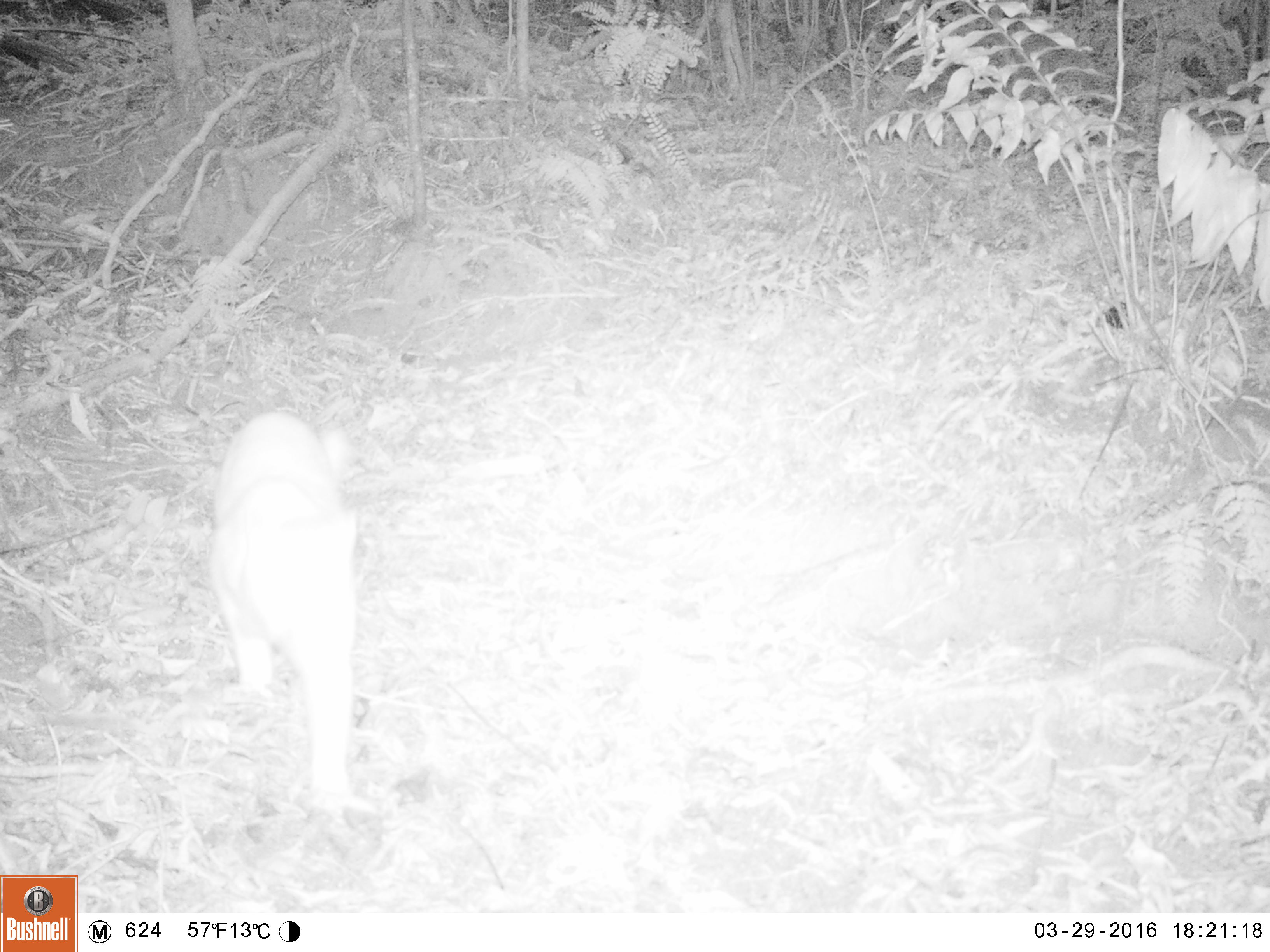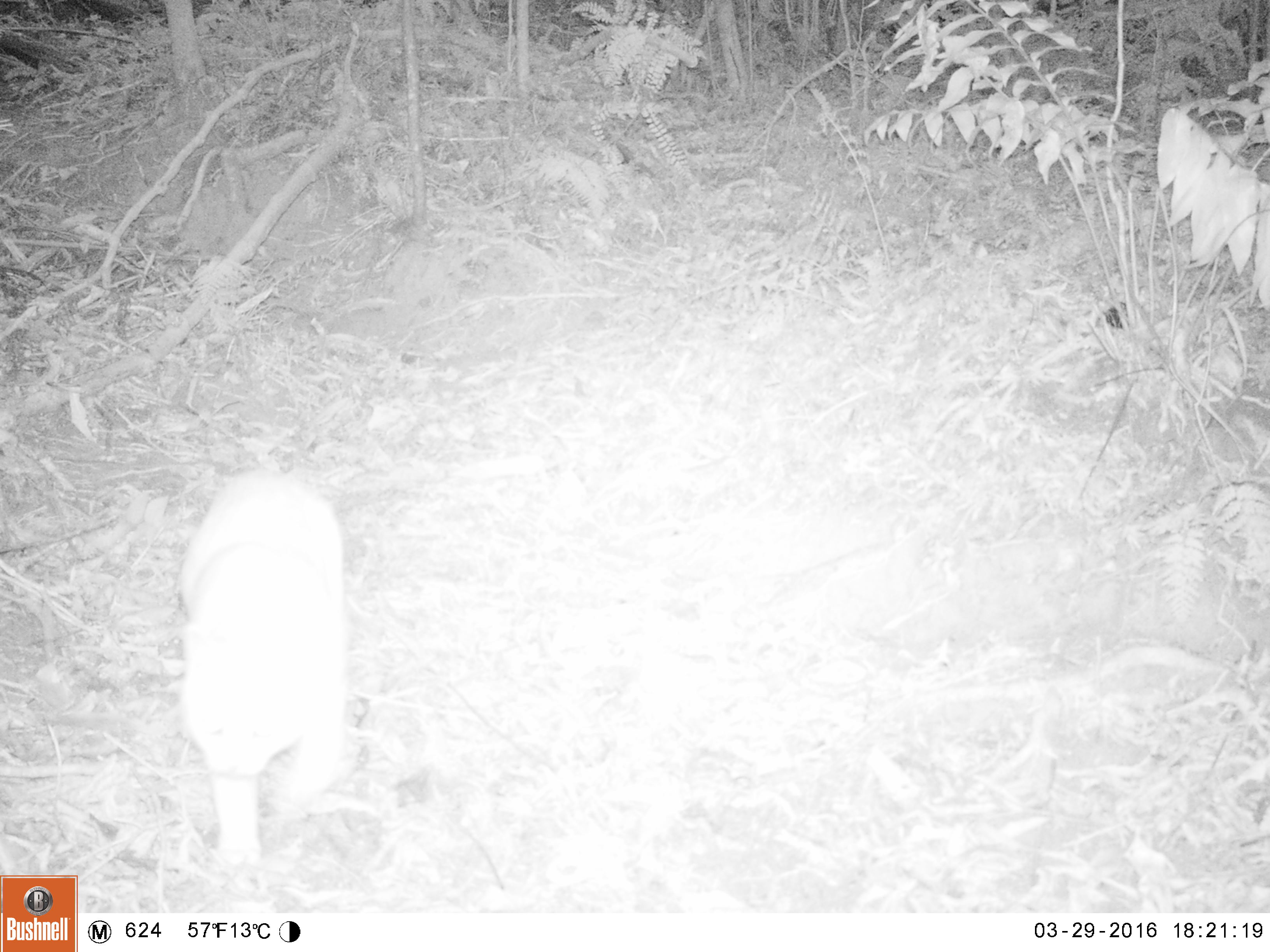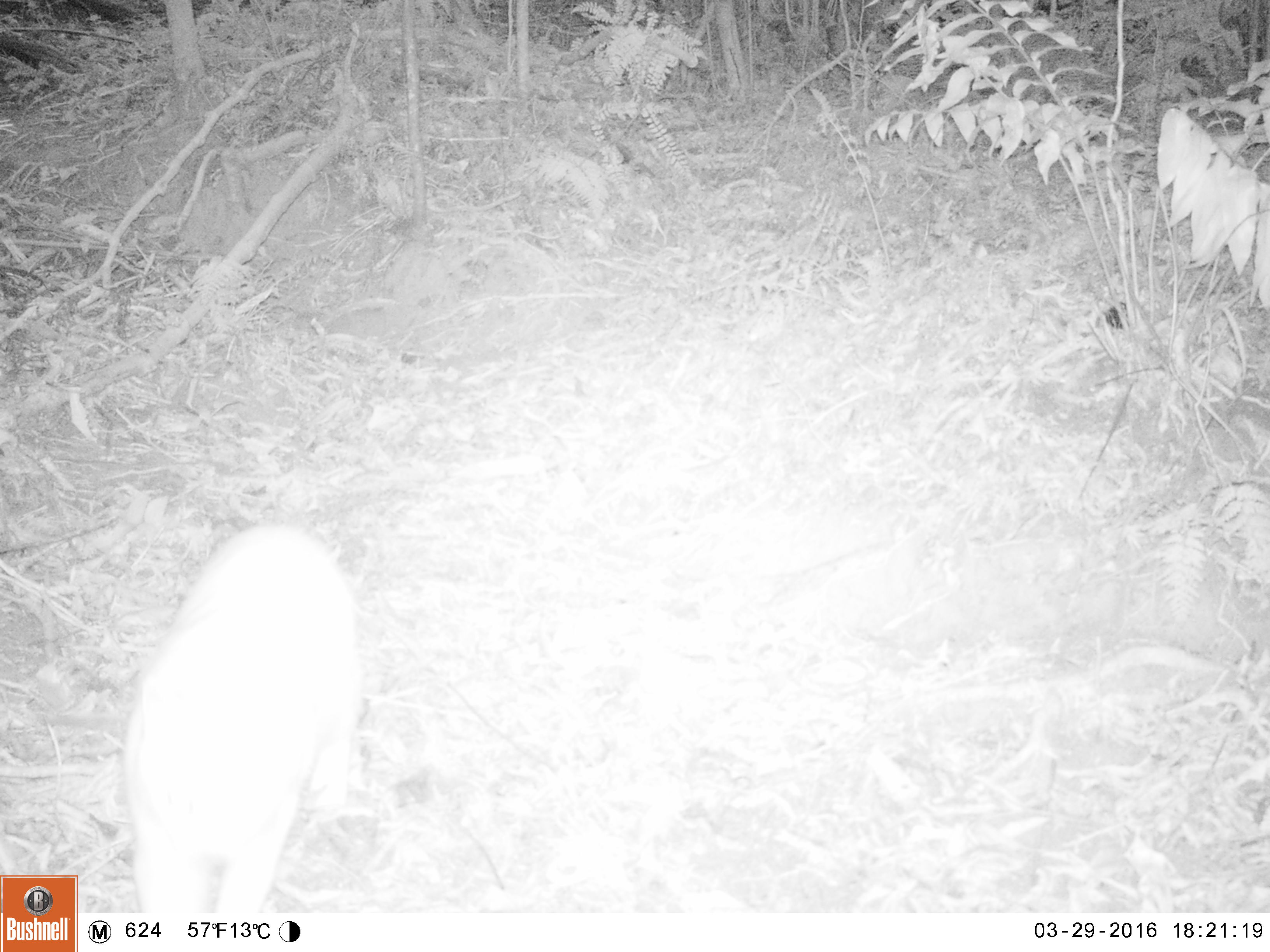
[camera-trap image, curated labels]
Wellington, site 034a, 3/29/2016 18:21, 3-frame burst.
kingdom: Animalia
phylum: Chordata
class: Mammalia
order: Carnivora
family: Felidae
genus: Felis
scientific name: Felis catus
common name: cat